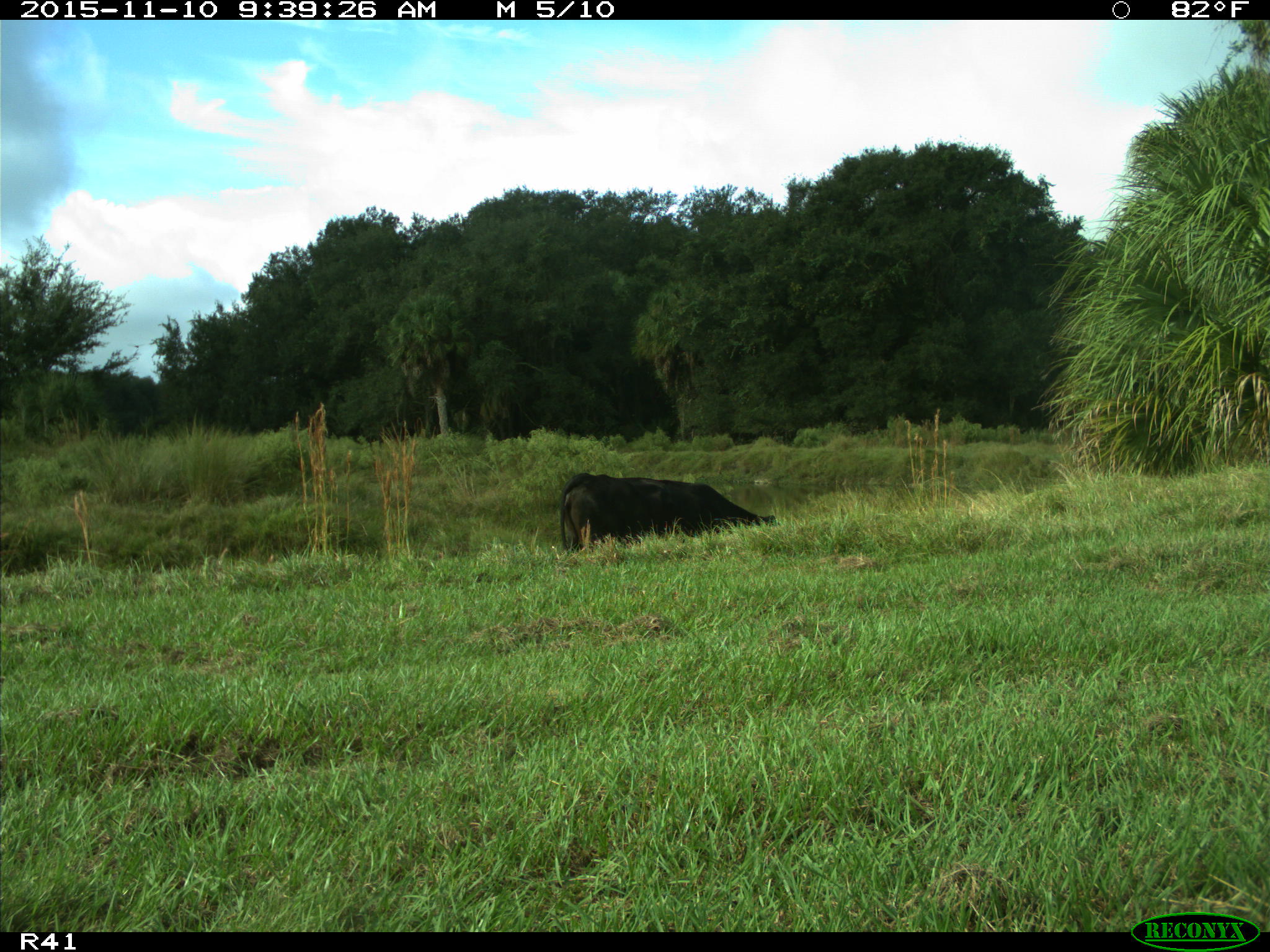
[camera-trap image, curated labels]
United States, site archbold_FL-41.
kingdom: Animalia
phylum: Chordata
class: Mammalia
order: Artiodactyla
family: Bovidae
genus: Bos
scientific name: Bos taurus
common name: domestic cow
Bos taurus (domestic cow).